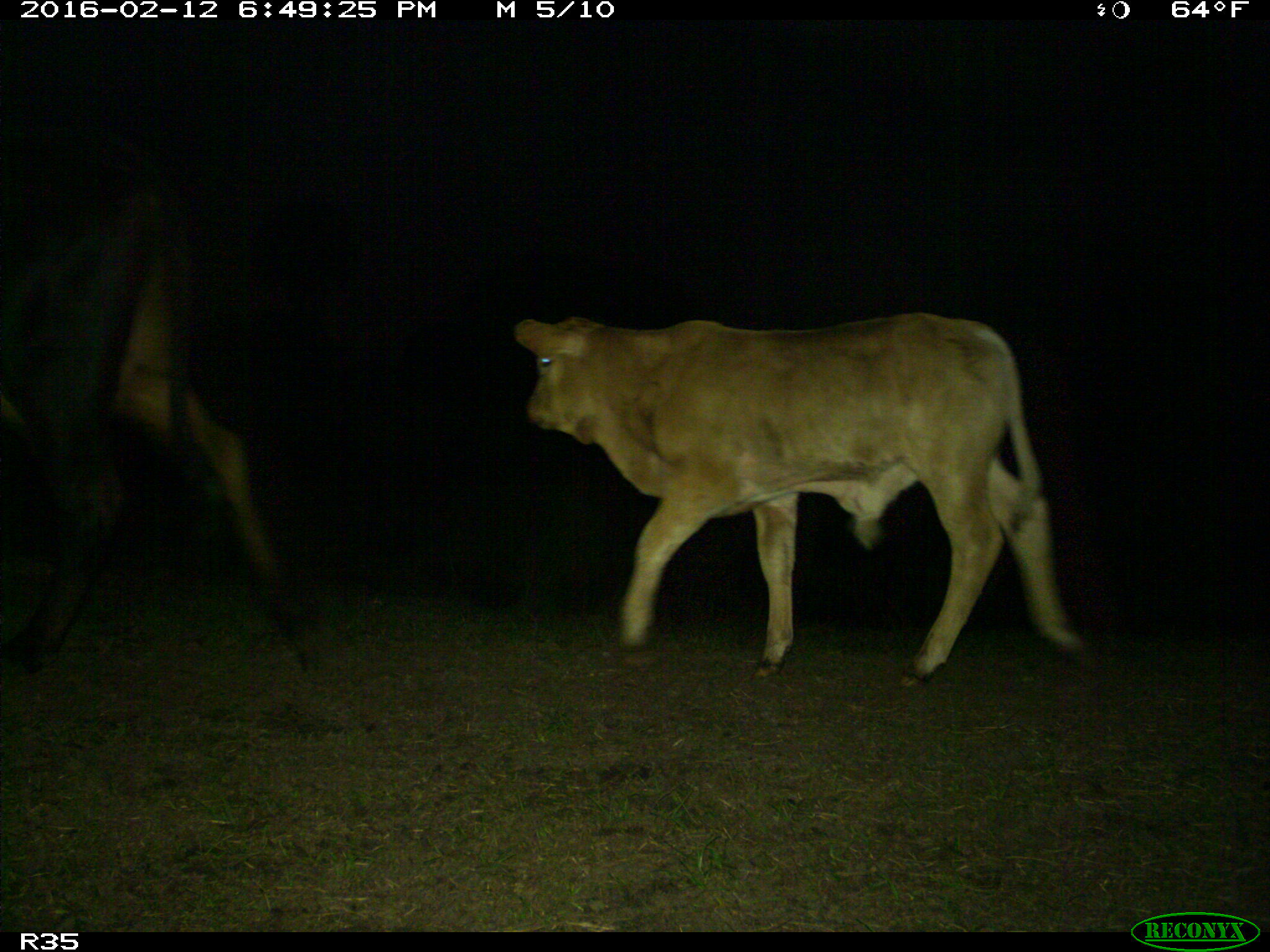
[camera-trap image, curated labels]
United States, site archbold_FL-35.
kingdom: Animalia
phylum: Chordata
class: Mammalia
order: Artiodactyla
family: Bovidae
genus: Bos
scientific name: Bos taurus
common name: domestic cow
Bos taurus (domestic cow).